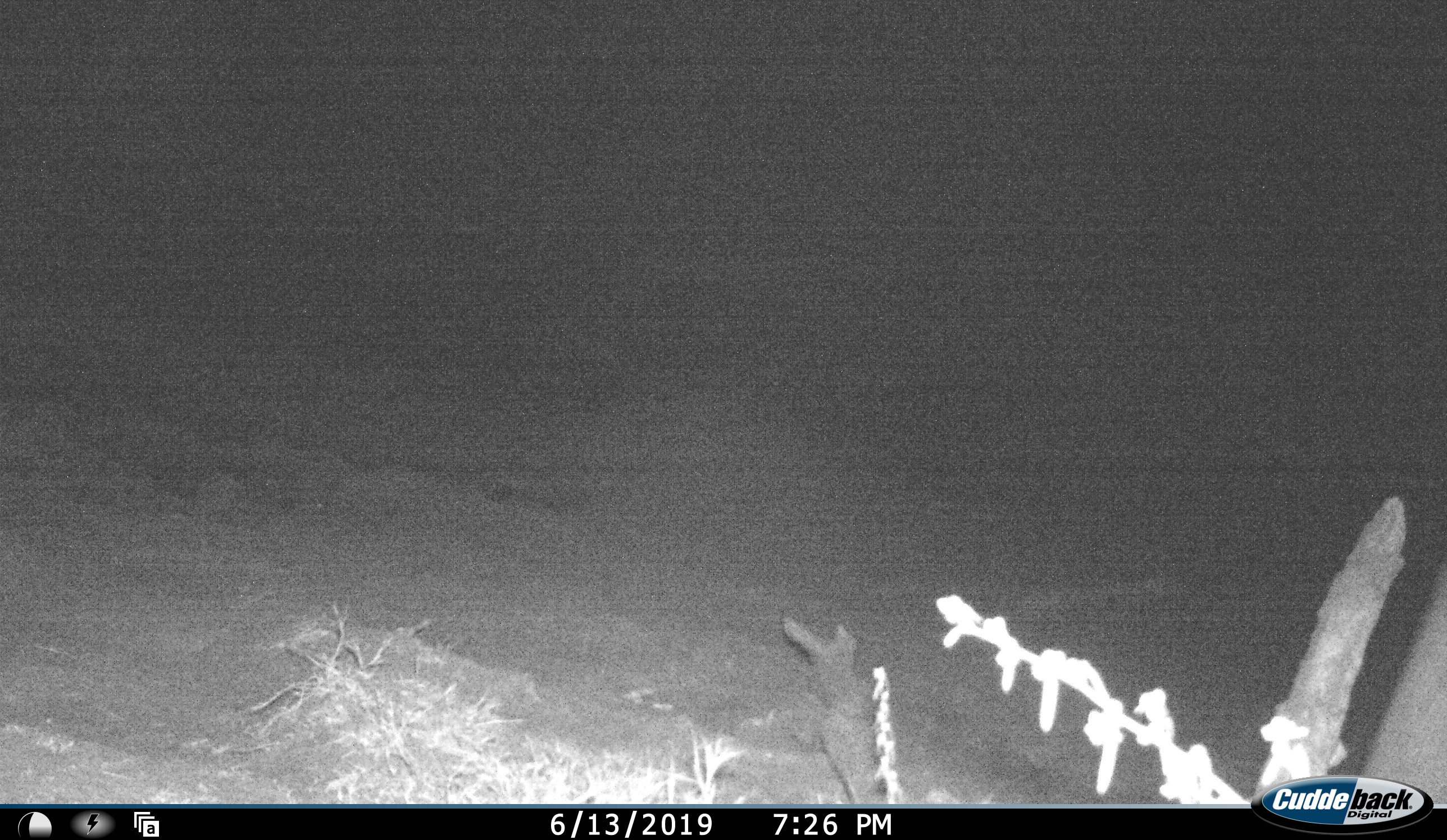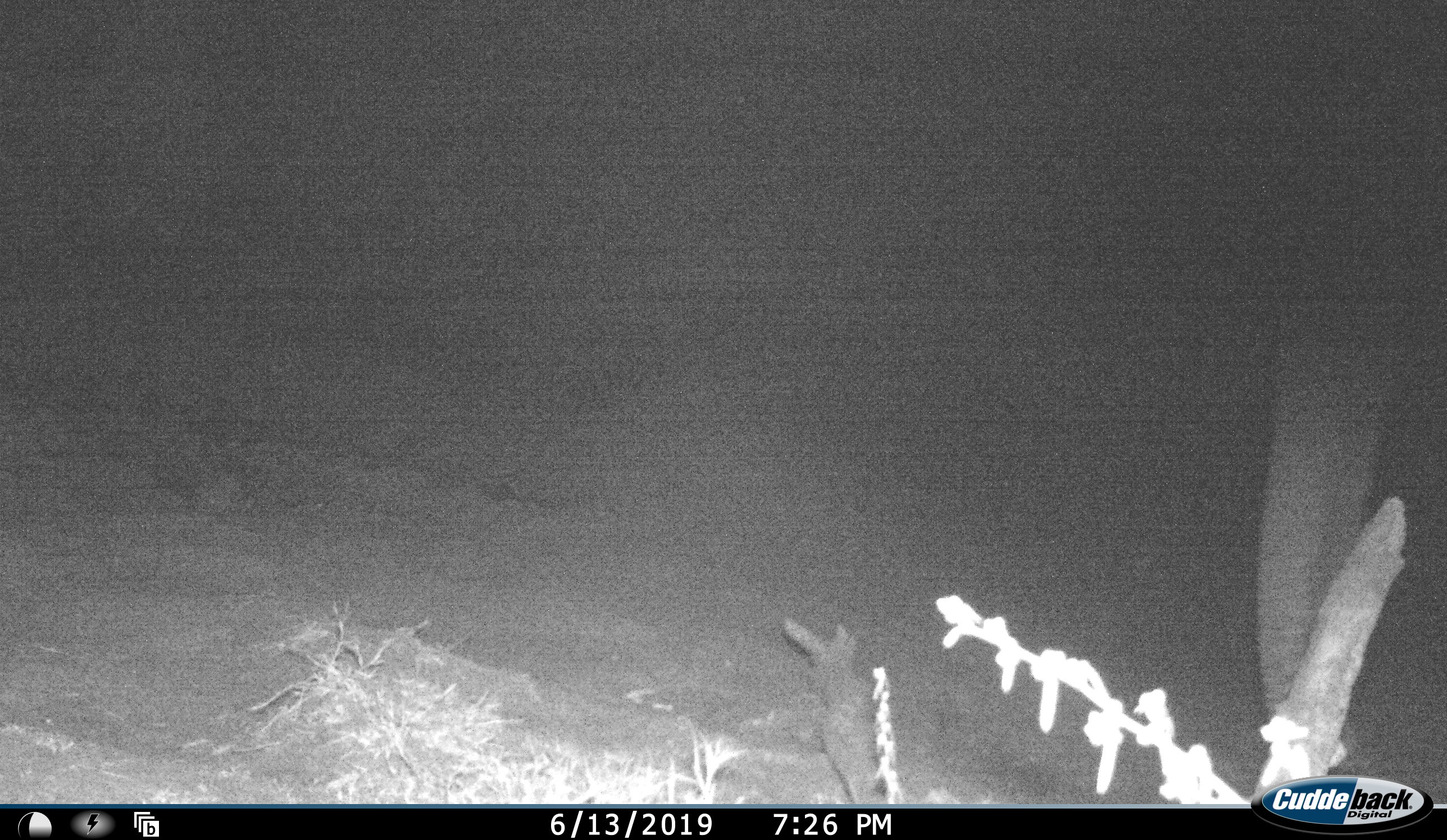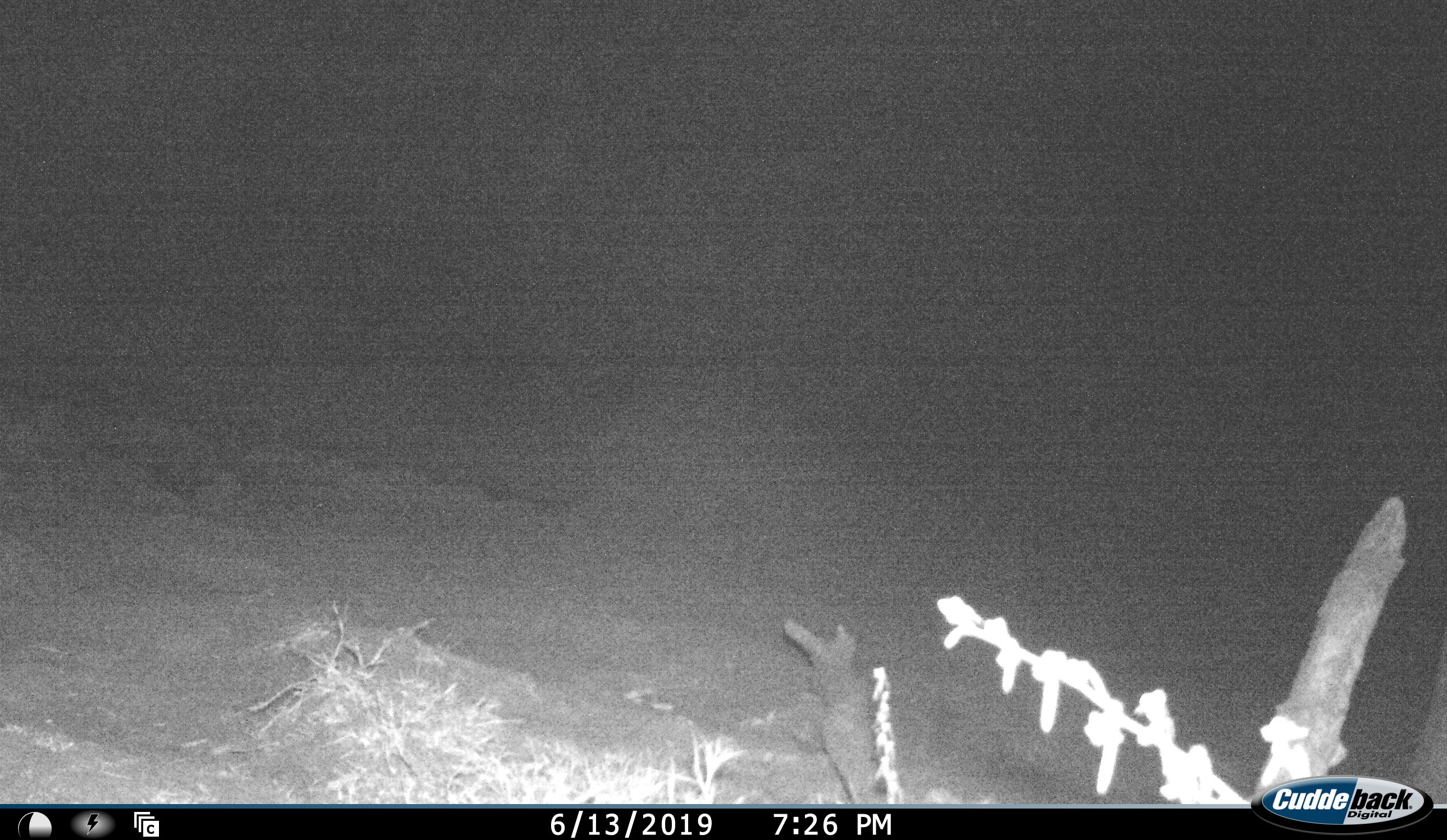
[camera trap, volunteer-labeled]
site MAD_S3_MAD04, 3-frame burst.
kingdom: Animalia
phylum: Chordata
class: Mammalia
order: Proboscidea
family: Elephantidae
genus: Loxodonta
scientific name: Loxodonta africana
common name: african bush elephant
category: elephant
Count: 1.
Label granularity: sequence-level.